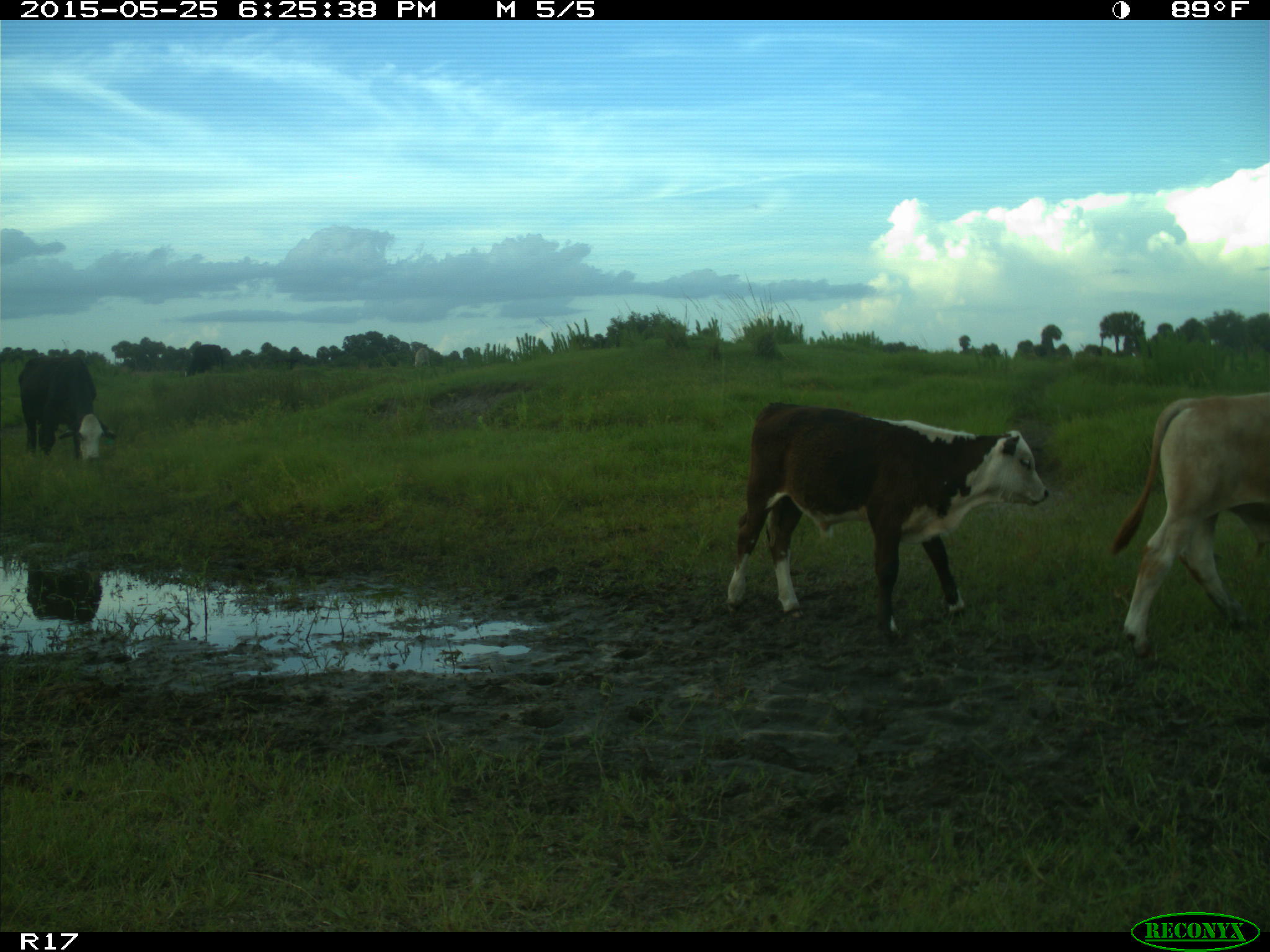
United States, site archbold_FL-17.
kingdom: Animalia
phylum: Chordata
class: Mammalia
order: Artiodactyla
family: Bovidae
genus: Bos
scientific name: Bos taurus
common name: domestic cow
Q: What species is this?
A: Bos taurus (domestic cow).